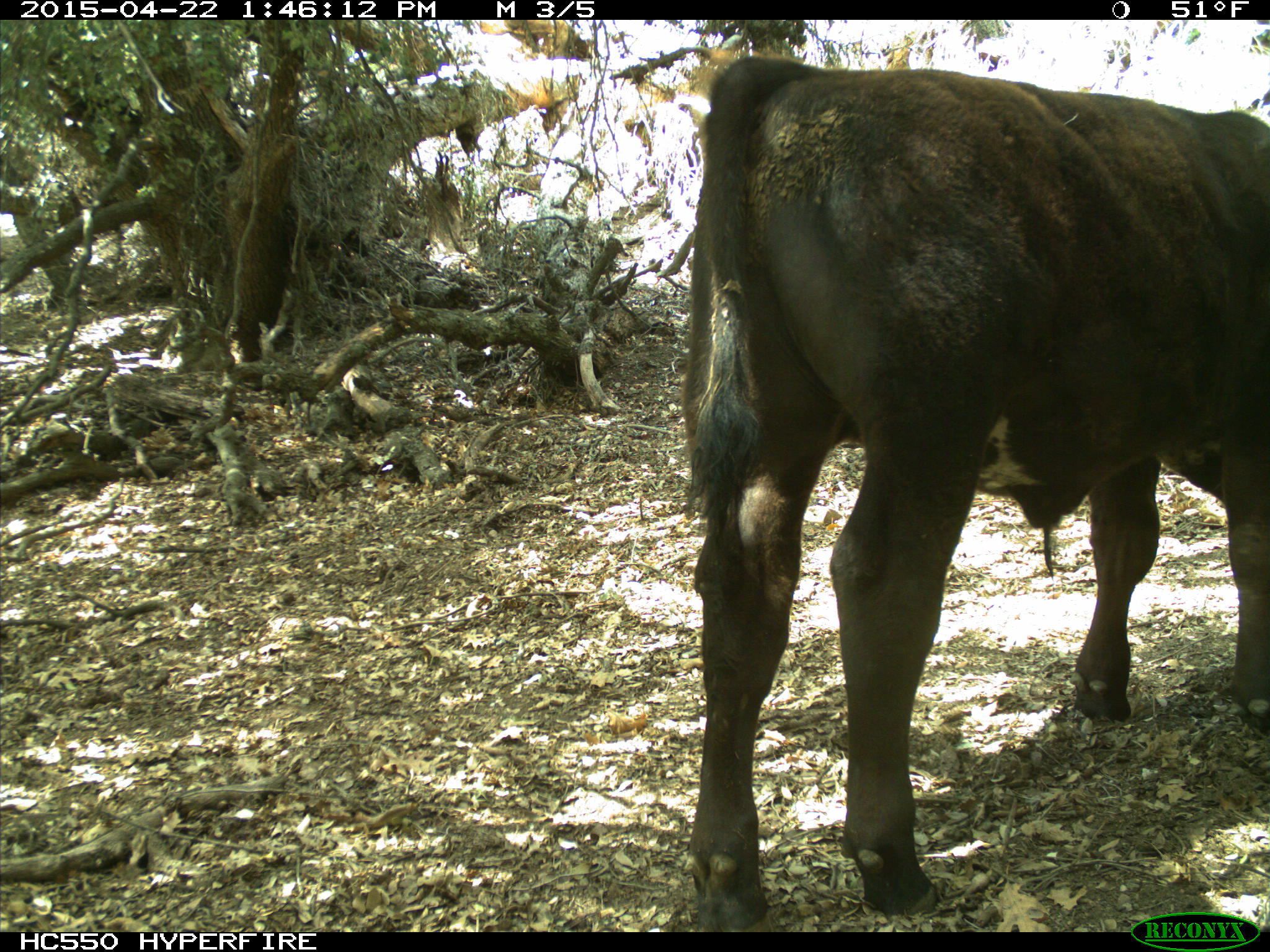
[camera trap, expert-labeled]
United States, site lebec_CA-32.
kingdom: Animalia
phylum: Chordata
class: Mammalia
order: Artiodactyla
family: Bovidae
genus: Bos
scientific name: Bos taurus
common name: domestic cow